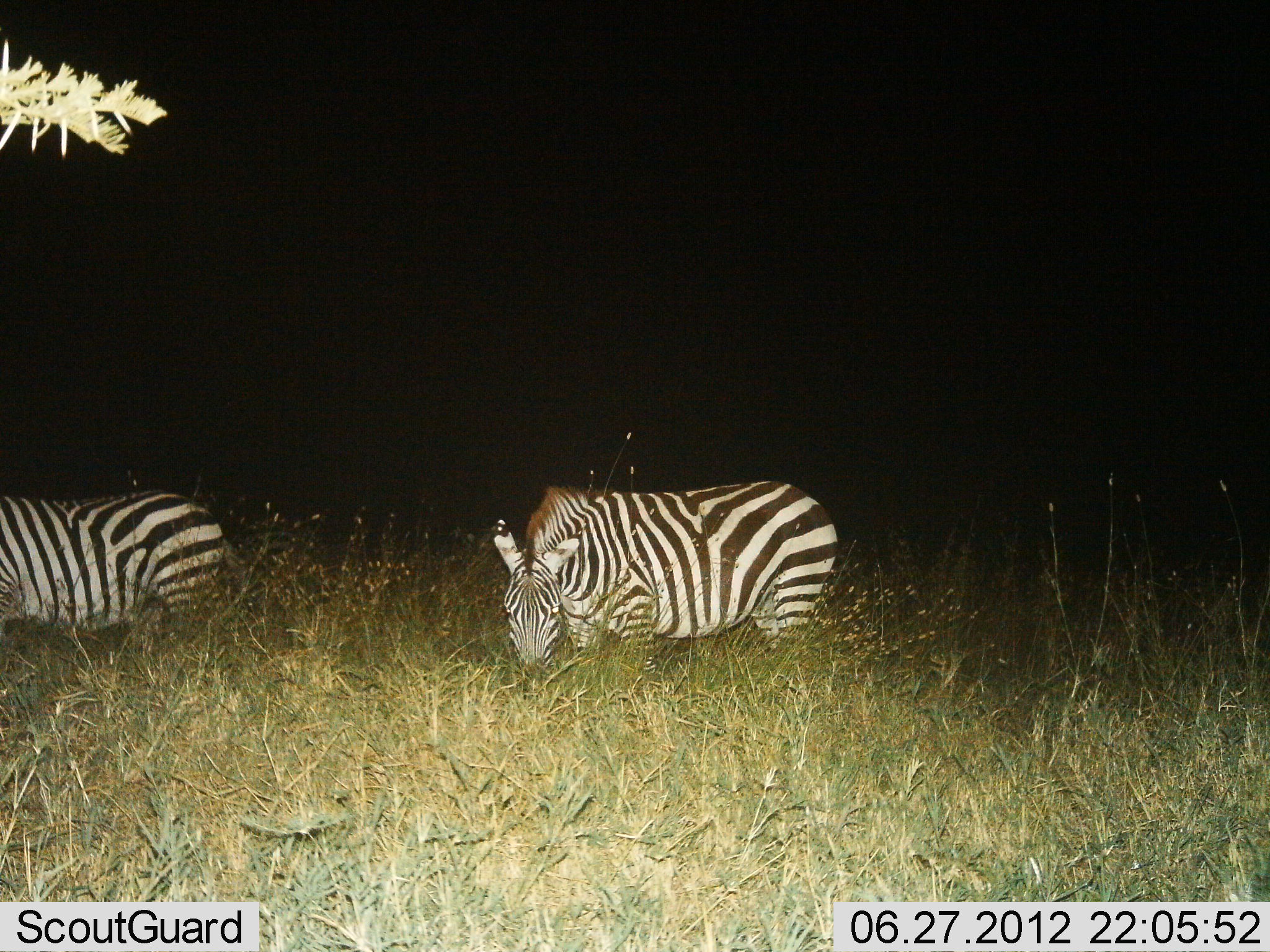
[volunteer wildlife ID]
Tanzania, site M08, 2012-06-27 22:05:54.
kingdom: Animalia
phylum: Chordata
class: Mammalia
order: Perissodactyla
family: Equidae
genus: Equus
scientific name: Equus quagga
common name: plains zebra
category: zebra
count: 2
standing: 40%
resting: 0%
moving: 0%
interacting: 0%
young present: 0%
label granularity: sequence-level